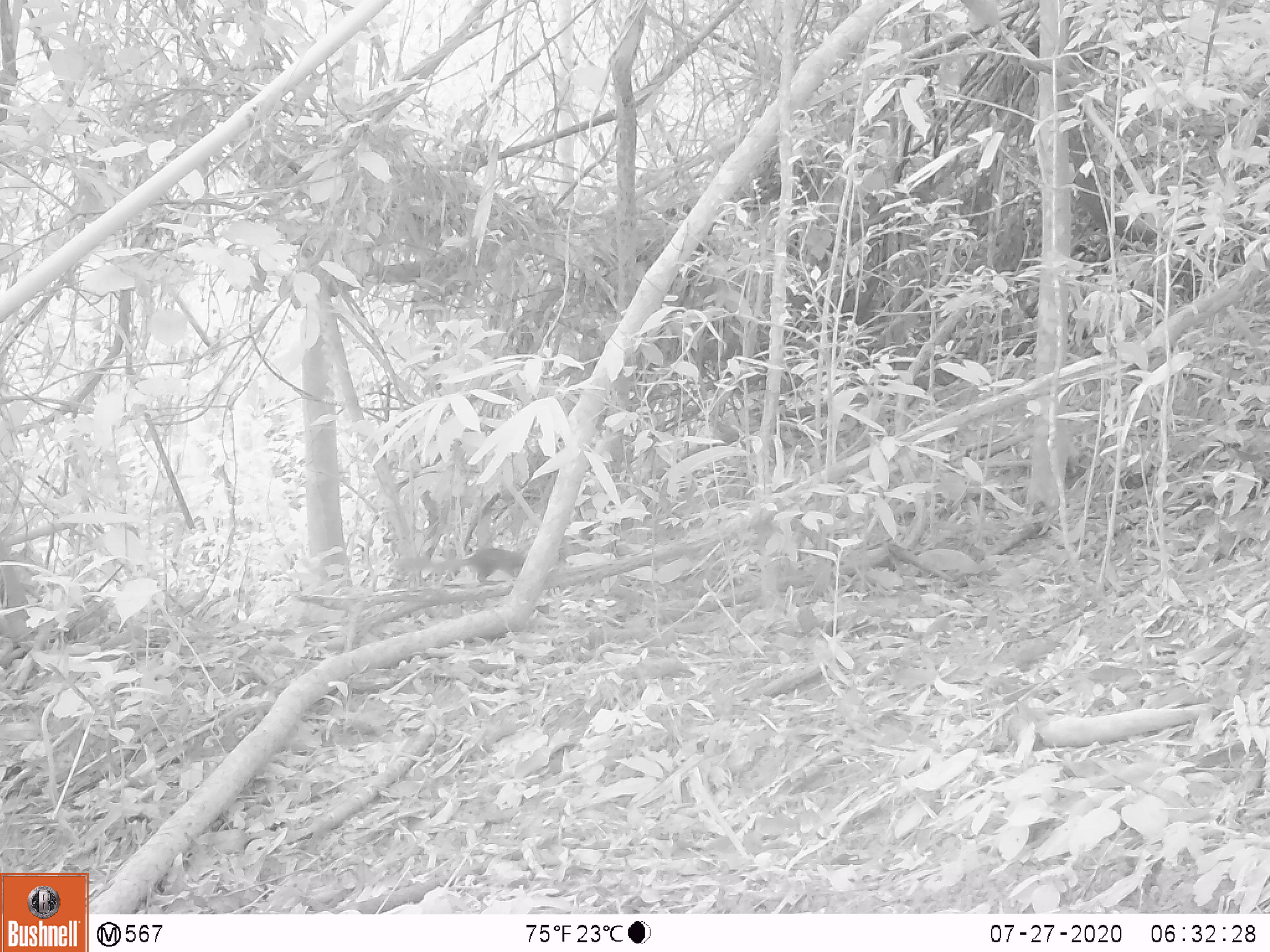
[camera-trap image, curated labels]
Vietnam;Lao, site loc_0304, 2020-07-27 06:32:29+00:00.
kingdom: Animalia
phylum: Chordata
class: Mammalia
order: Rodentia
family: Sciuridae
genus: Sciurus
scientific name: Sciurus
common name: squirrel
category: unidentified squirrel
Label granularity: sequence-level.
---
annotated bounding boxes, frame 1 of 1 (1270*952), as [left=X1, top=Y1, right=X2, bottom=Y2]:
unidentified squirrel: [left=391, top=535, right=590, bottom=585]